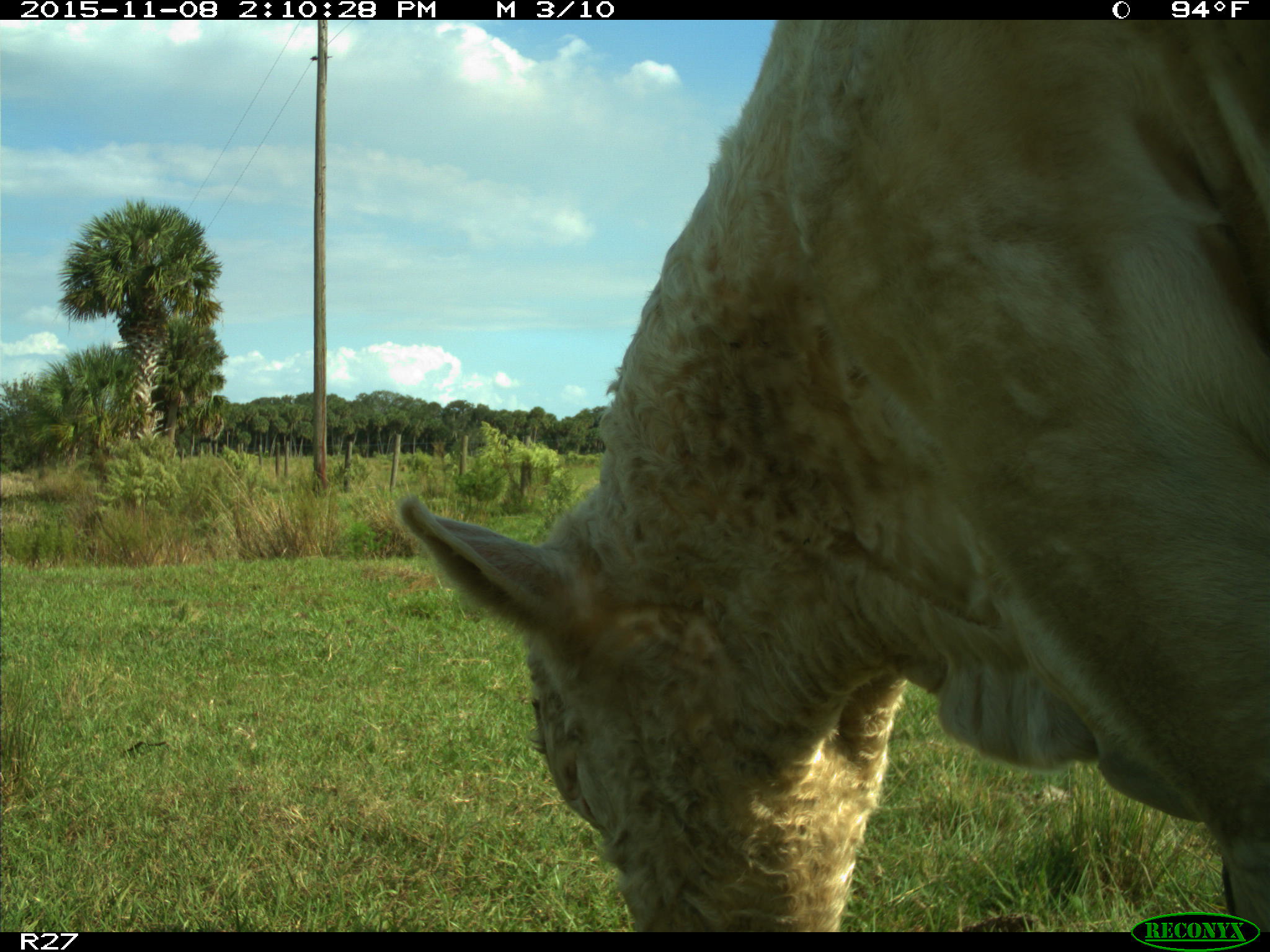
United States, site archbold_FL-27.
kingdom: Animalia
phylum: Chordata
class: Mammalia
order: Artiodactyla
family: Bovidae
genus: Bos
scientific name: Bos taurus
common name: domestic cow